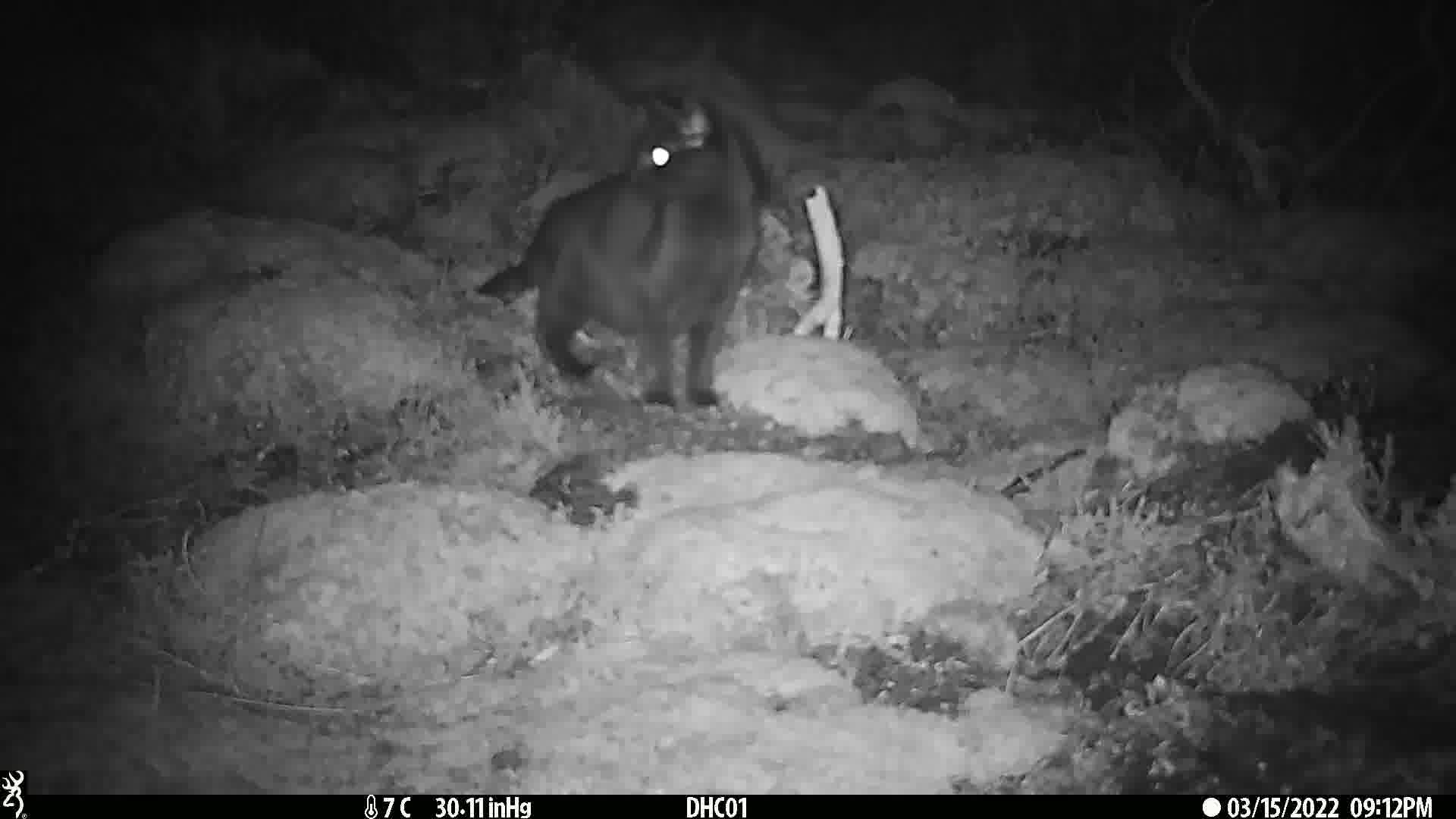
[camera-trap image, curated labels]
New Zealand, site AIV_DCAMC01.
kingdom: Animalia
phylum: Chordata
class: Mammalia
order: Carnivora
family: Felidae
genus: Felis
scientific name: Felis catus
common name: domestic cat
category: cat